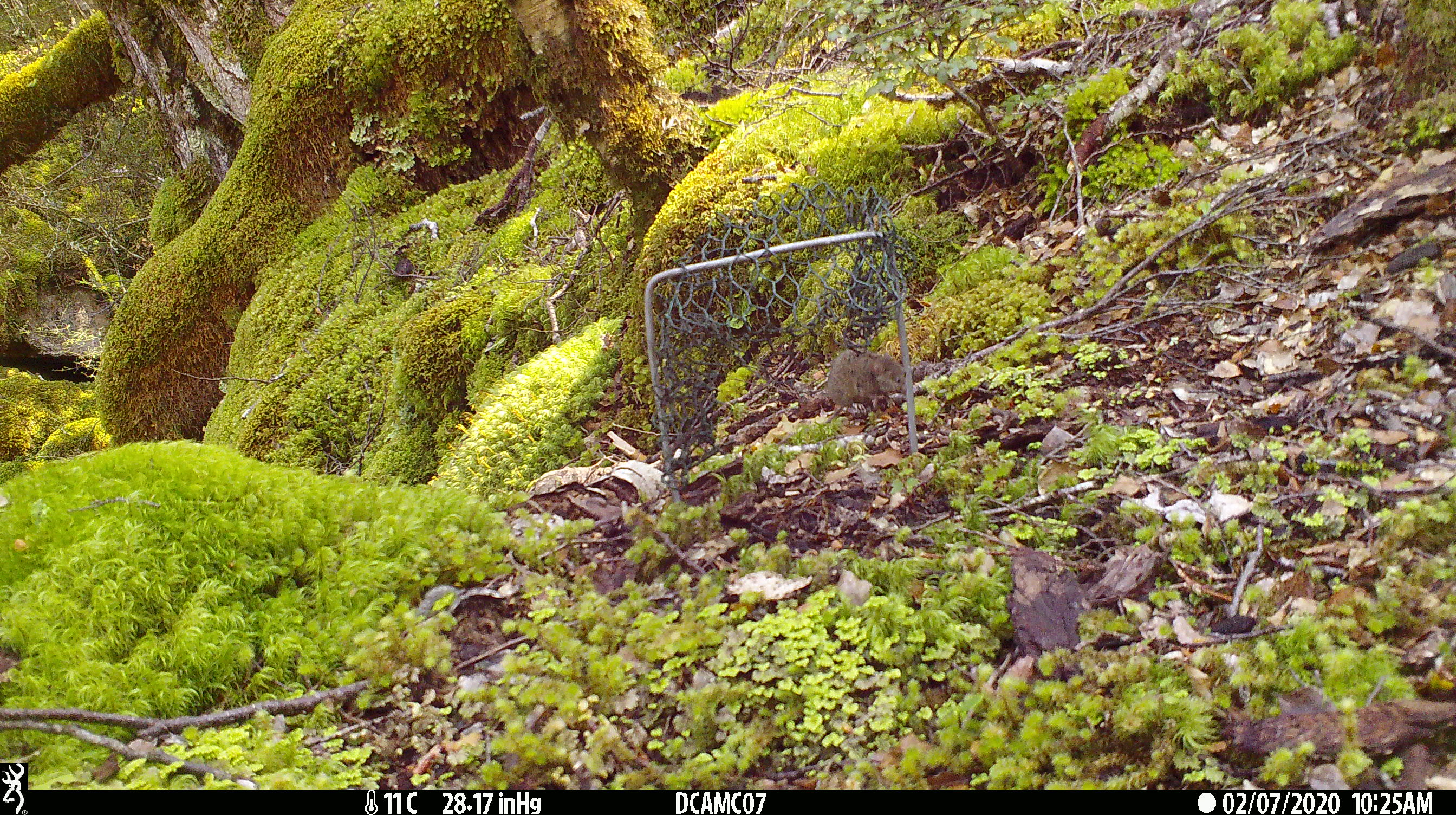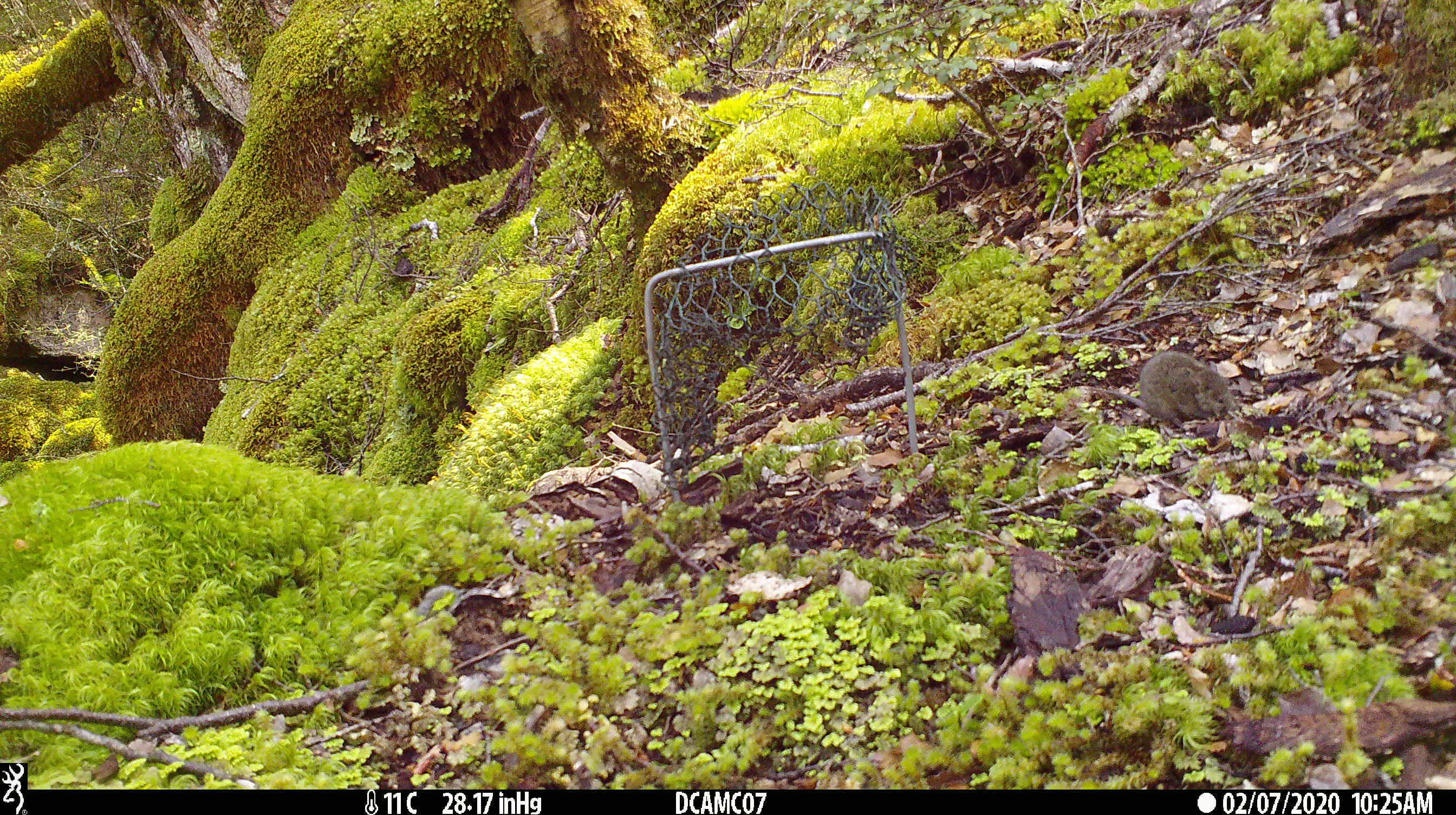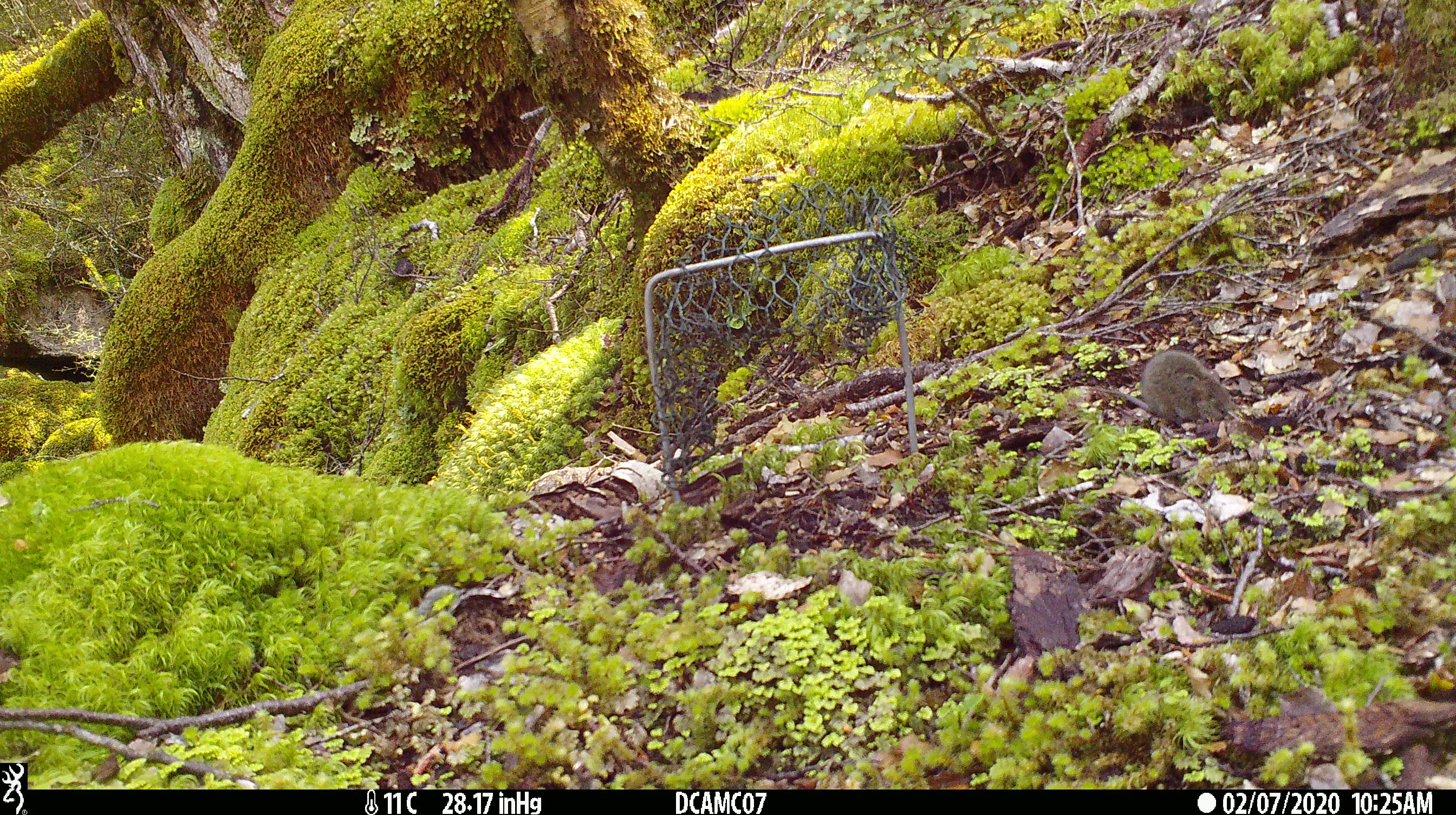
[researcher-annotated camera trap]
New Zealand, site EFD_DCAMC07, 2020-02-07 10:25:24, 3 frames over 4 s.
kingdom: Animalia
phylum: Chordata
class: Mammalia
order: Rodentia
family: Muridae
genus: Mus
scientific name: Mus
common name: mouse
Mouse (Mus).